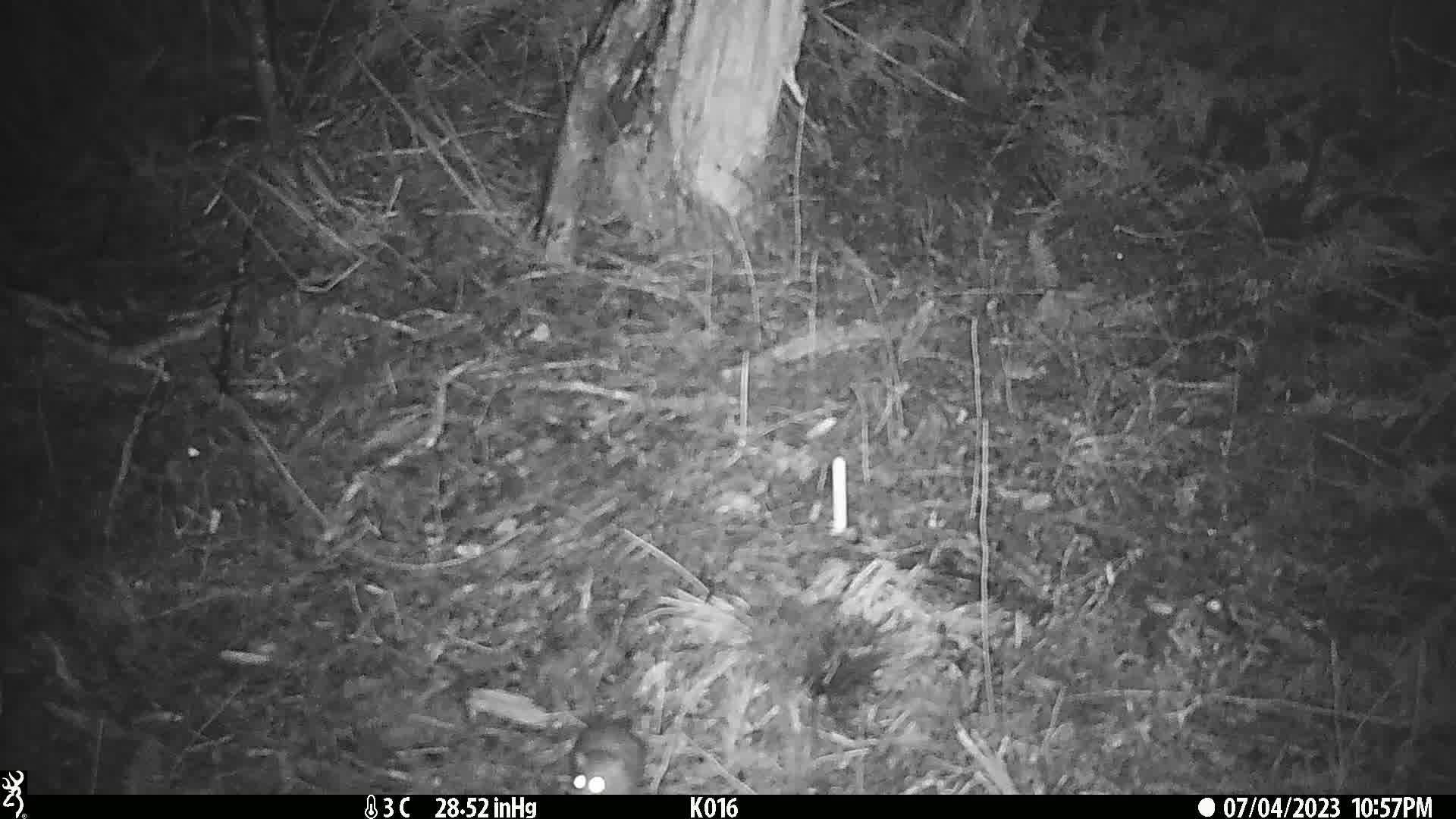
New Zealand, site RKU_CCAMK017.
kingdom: Animalia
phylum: Chordata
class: Mammalia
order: Rodentia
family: Muridae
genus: Rattus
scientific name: Rattus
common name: rat